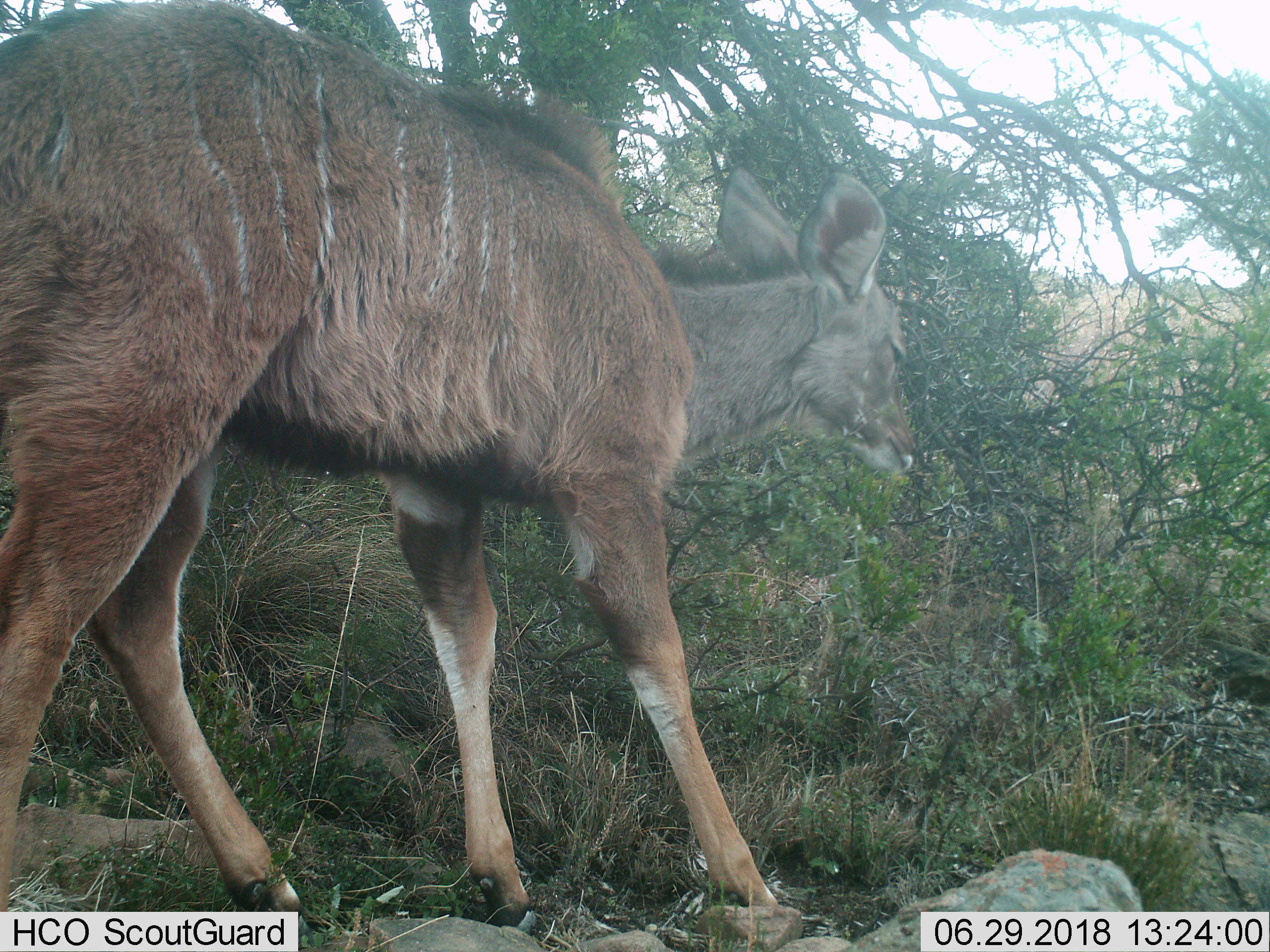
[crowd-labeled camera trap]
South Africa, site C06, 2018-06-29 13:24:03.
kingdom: Animalia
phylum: Chordata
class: Mammalia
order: Artiodactyla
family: Bovidae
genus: Tragelaphus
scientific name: Tragelaphus strepsiceros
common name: greater kudu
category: kudu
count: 1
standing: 0%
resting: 0%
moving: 83%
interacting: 0%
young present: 33%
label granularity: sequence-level